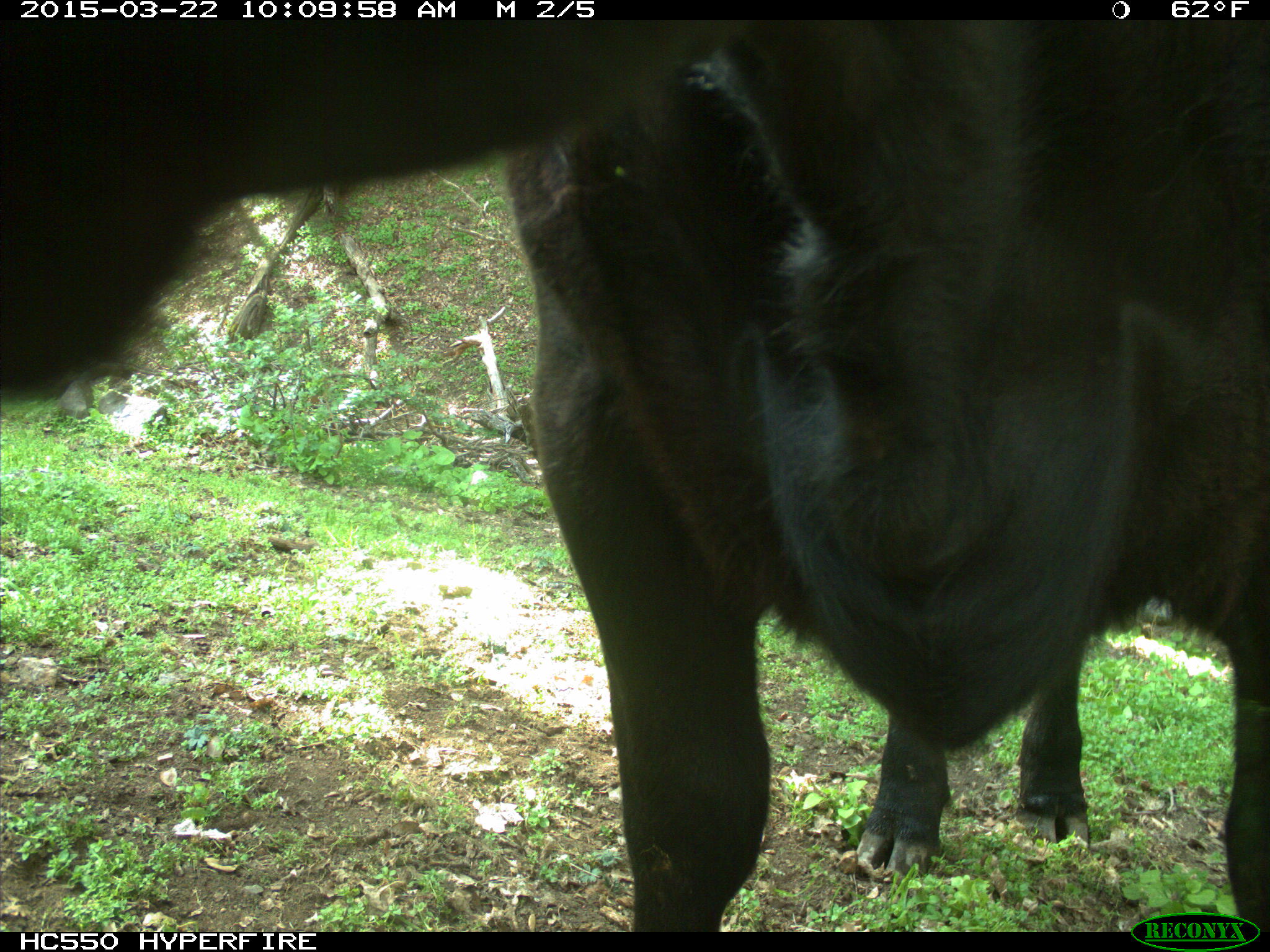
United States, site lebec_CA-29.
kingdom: Animalia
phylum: Chordata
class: Mammalia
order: Artiodactyla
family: Bovidae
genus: Bos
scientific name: Bos taurus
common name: domestic cow